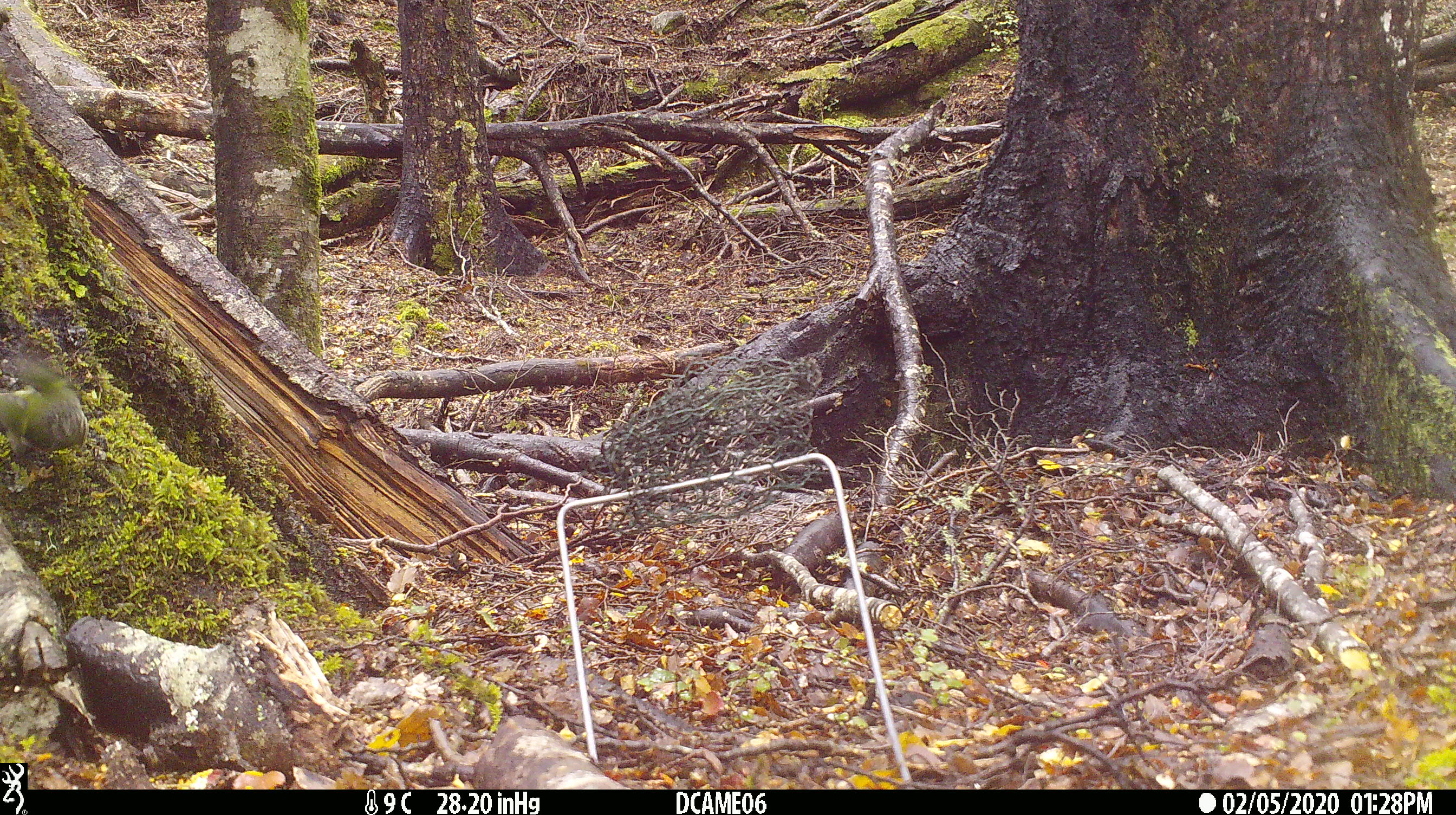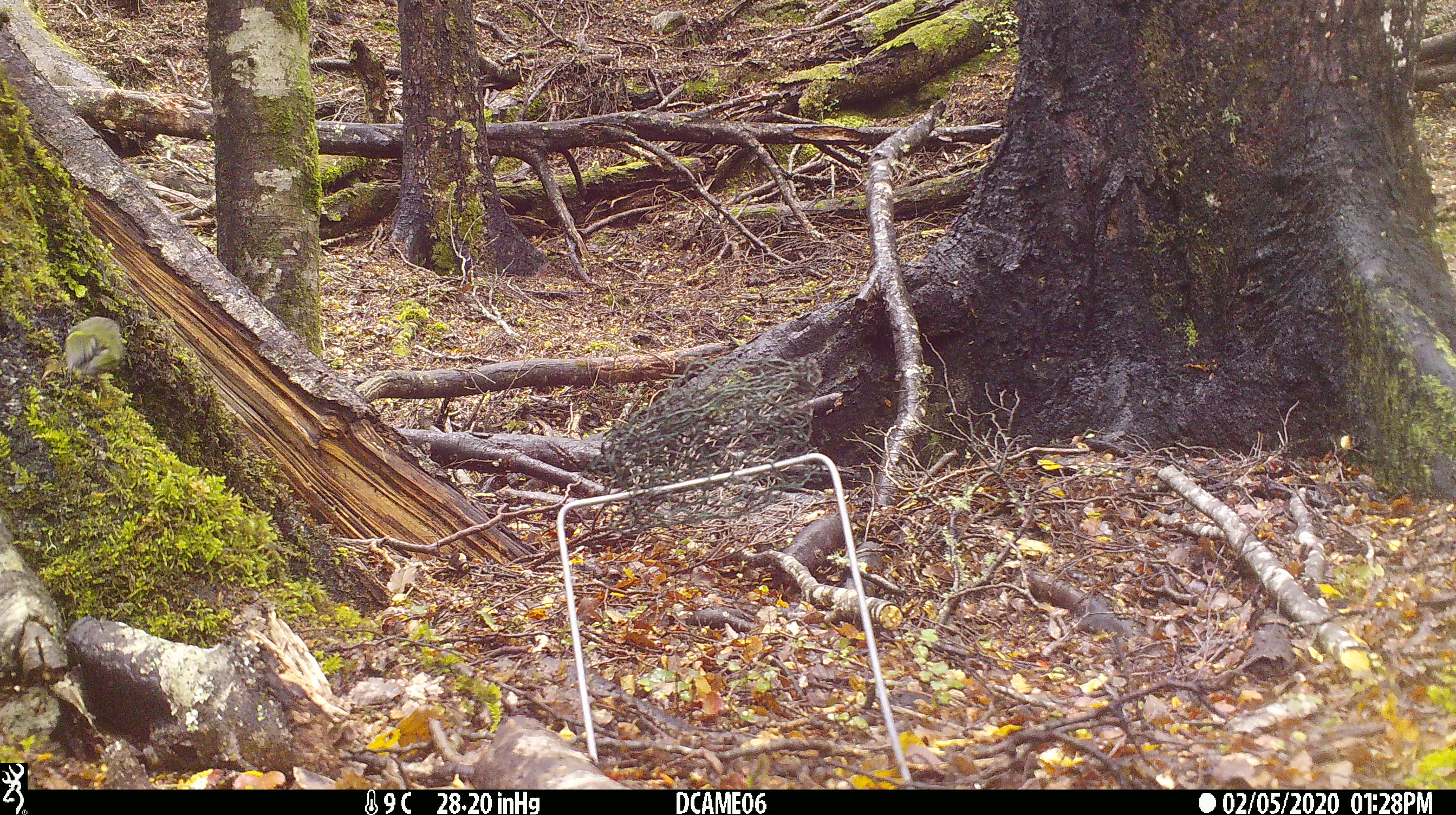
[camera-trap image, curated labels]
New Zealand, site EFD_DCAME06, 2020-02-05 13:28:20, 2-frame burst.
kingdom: Animalia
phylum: Chordata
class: Aves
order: Passeriformes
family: Acanthisittidae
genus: Acanthisitta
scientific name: Acanthisitta chloris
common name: rifleman